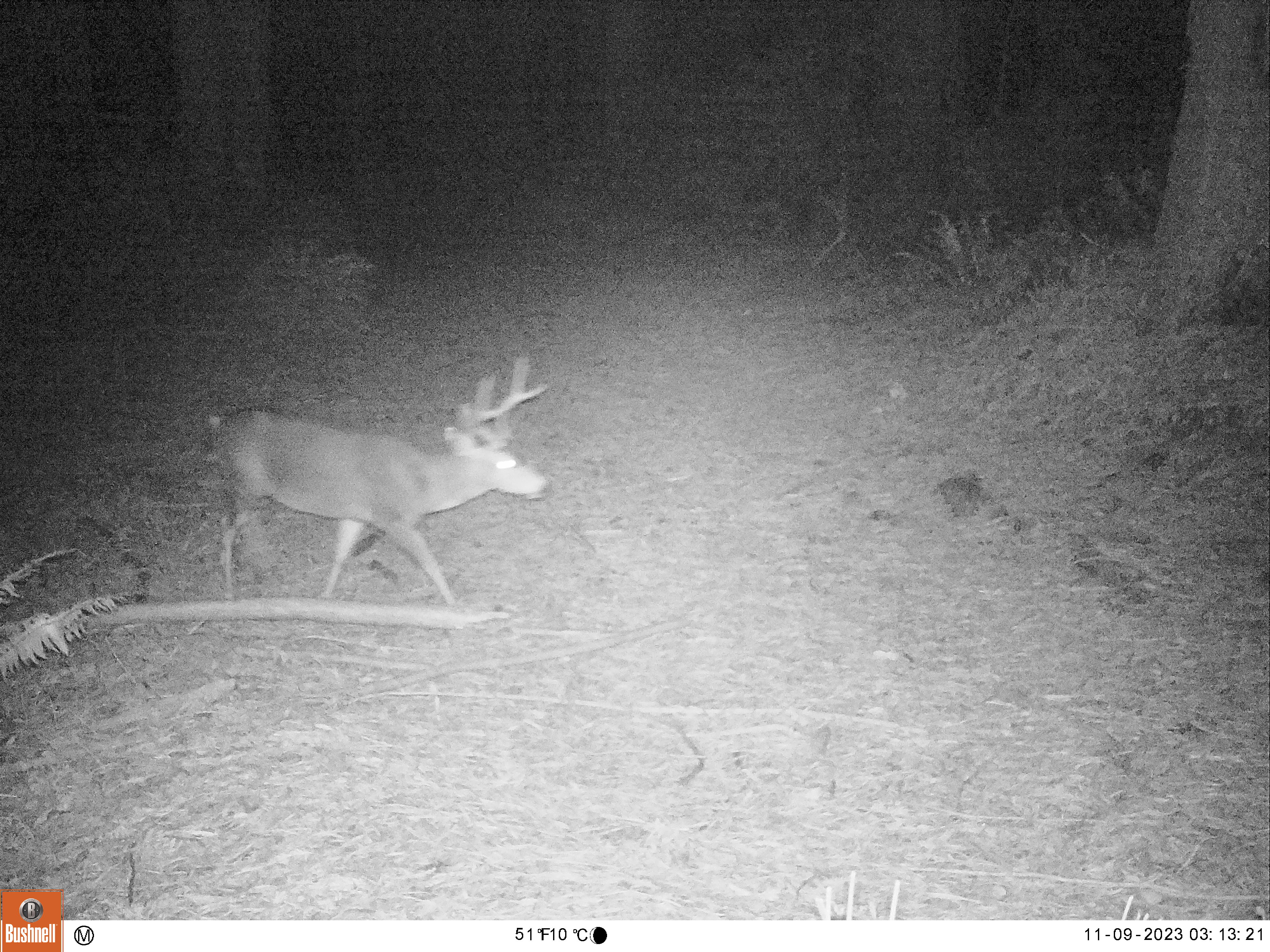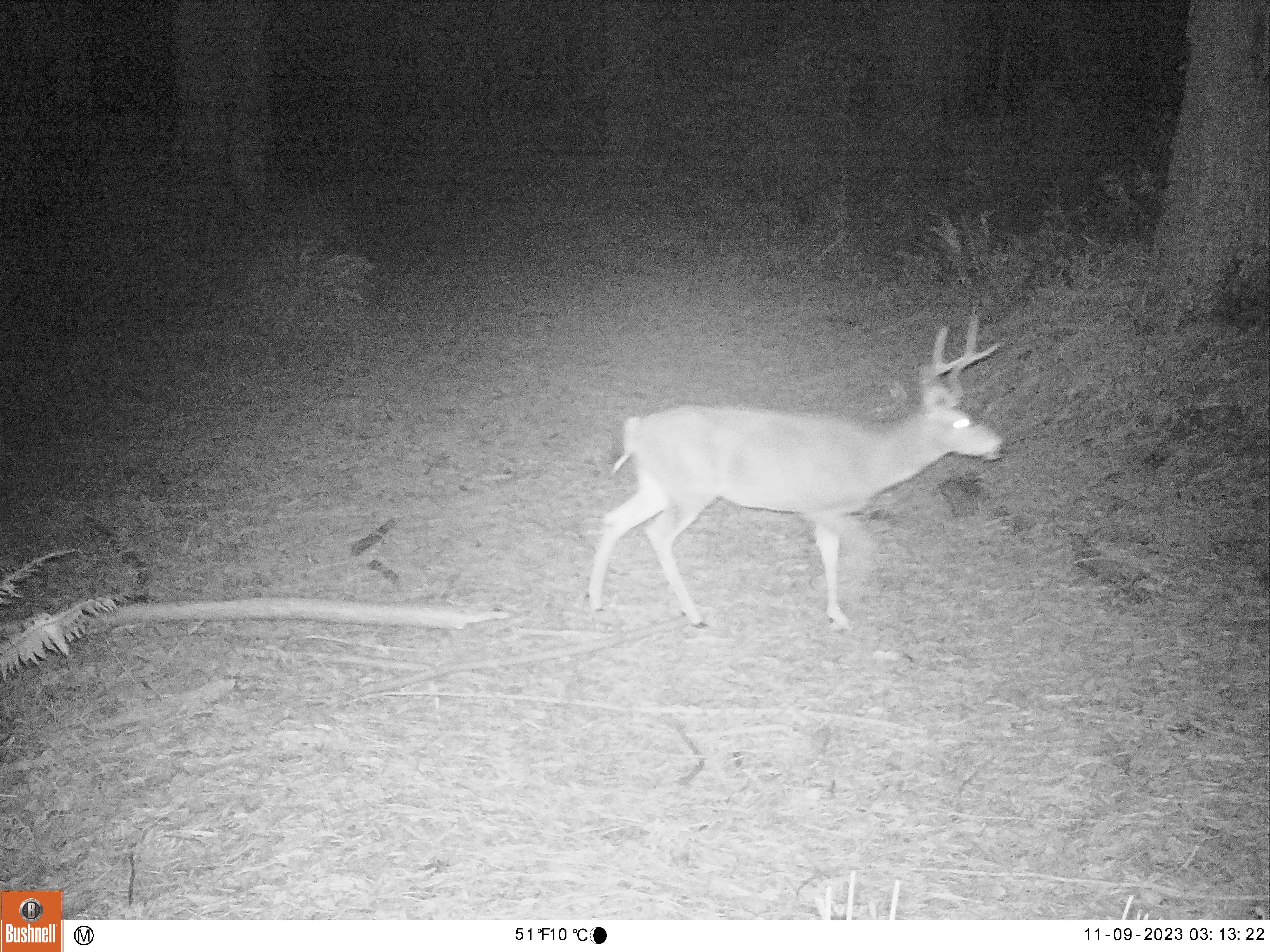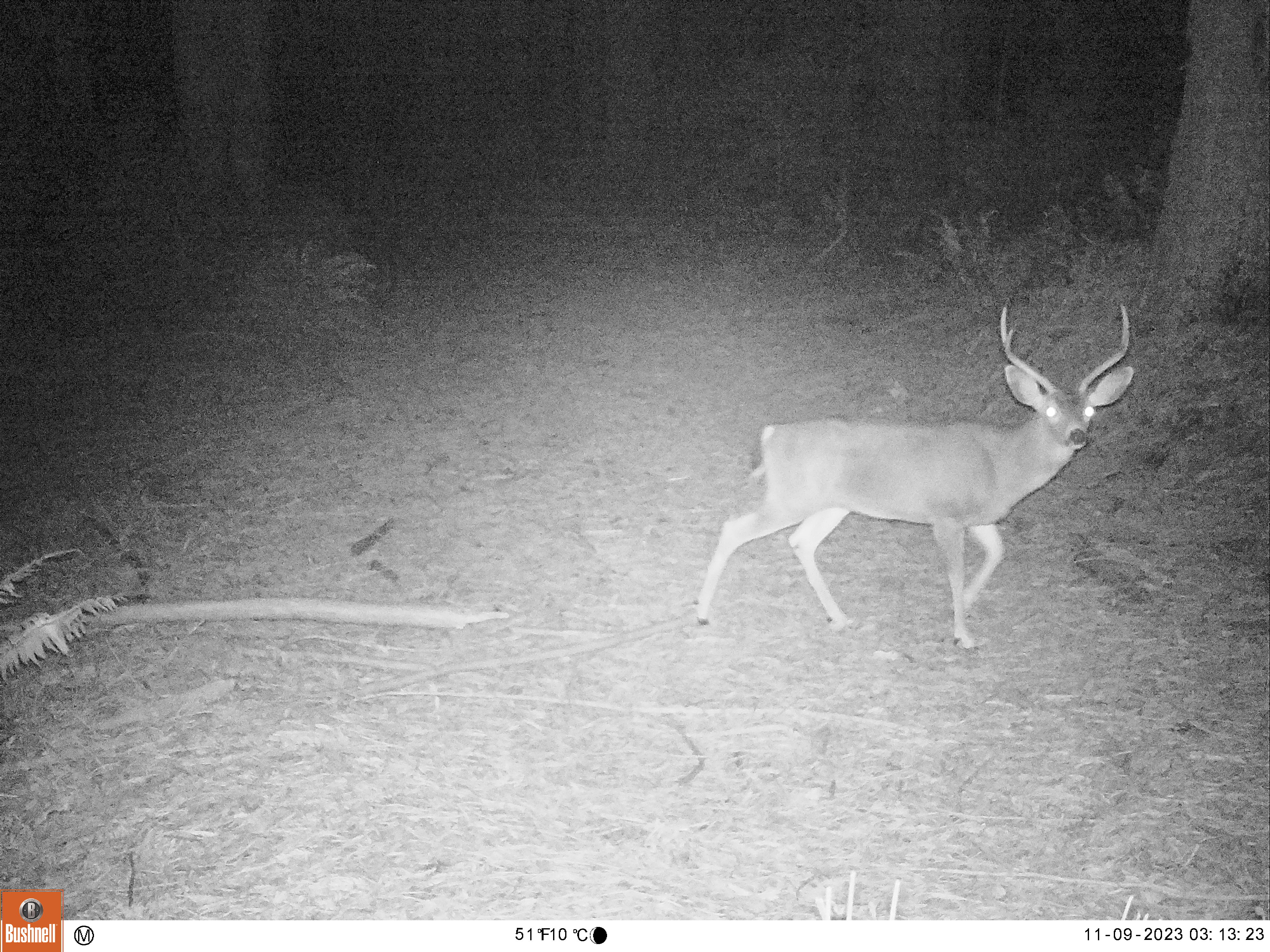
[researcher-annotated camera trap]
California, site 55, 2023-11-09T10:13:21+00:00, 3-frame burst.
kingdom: Animalia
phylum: Chordata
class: Mammalia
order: Artiodactyla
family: Cervidae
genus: Odocoileus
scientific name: Odocoileus hemionus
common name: mule deer